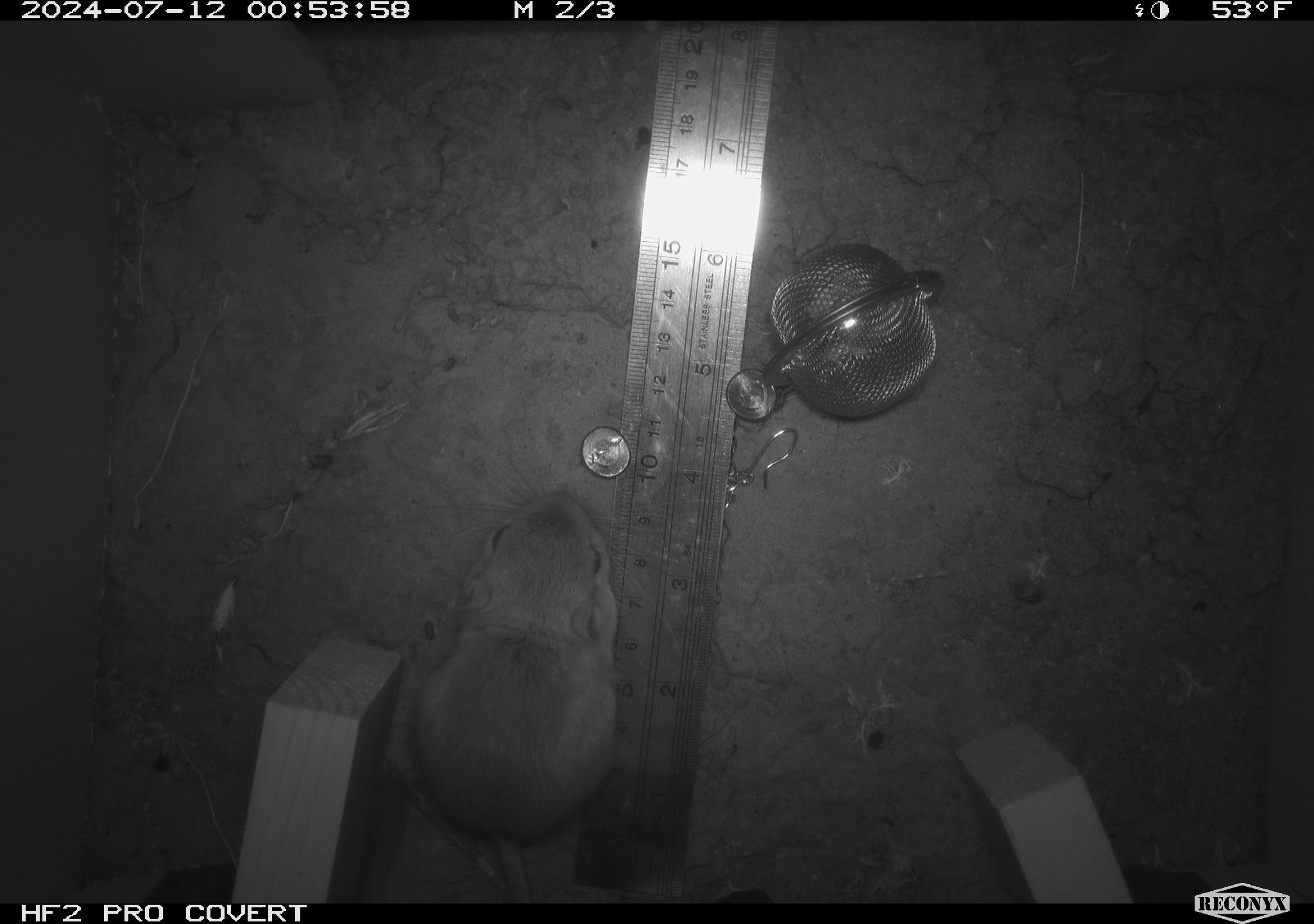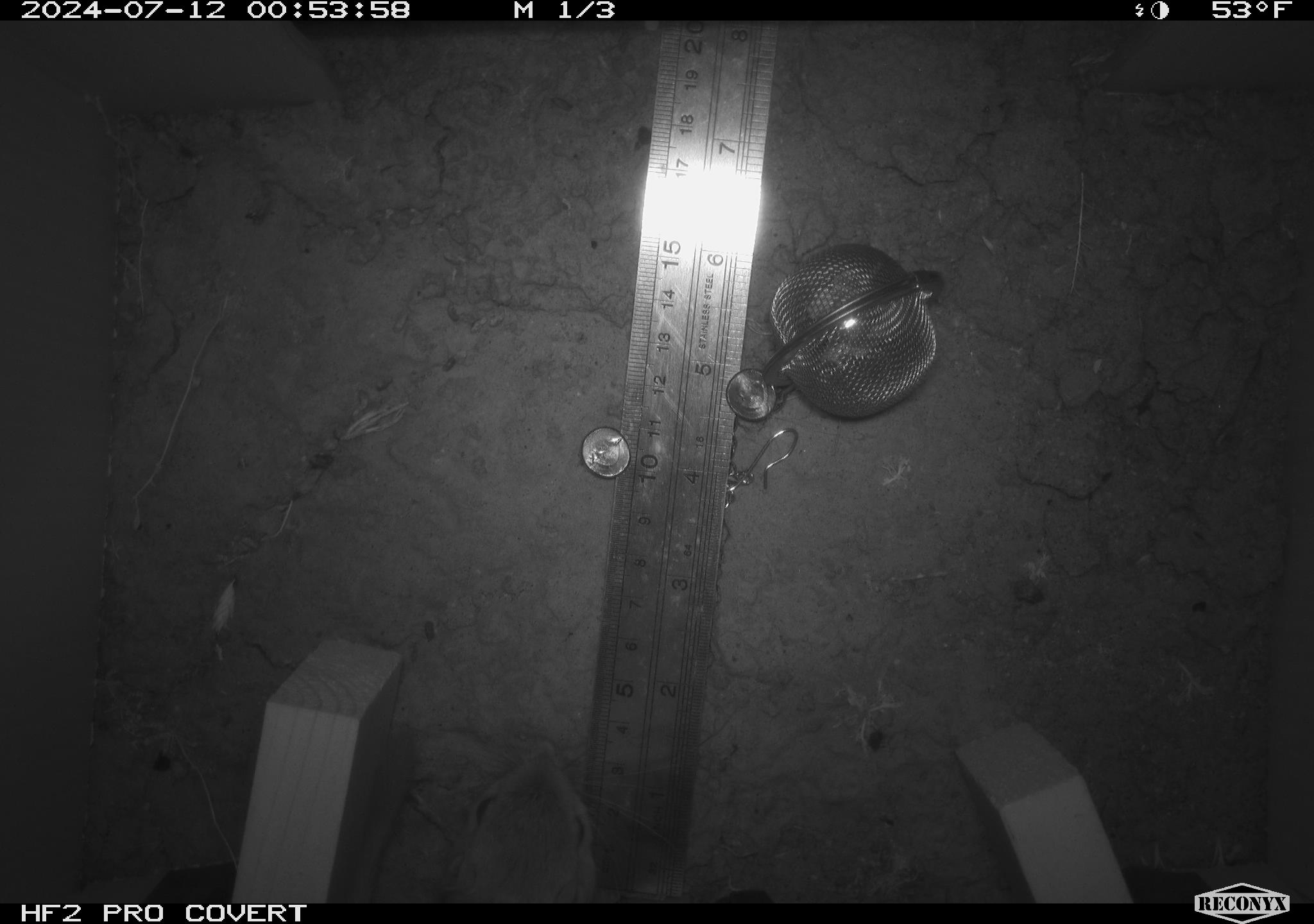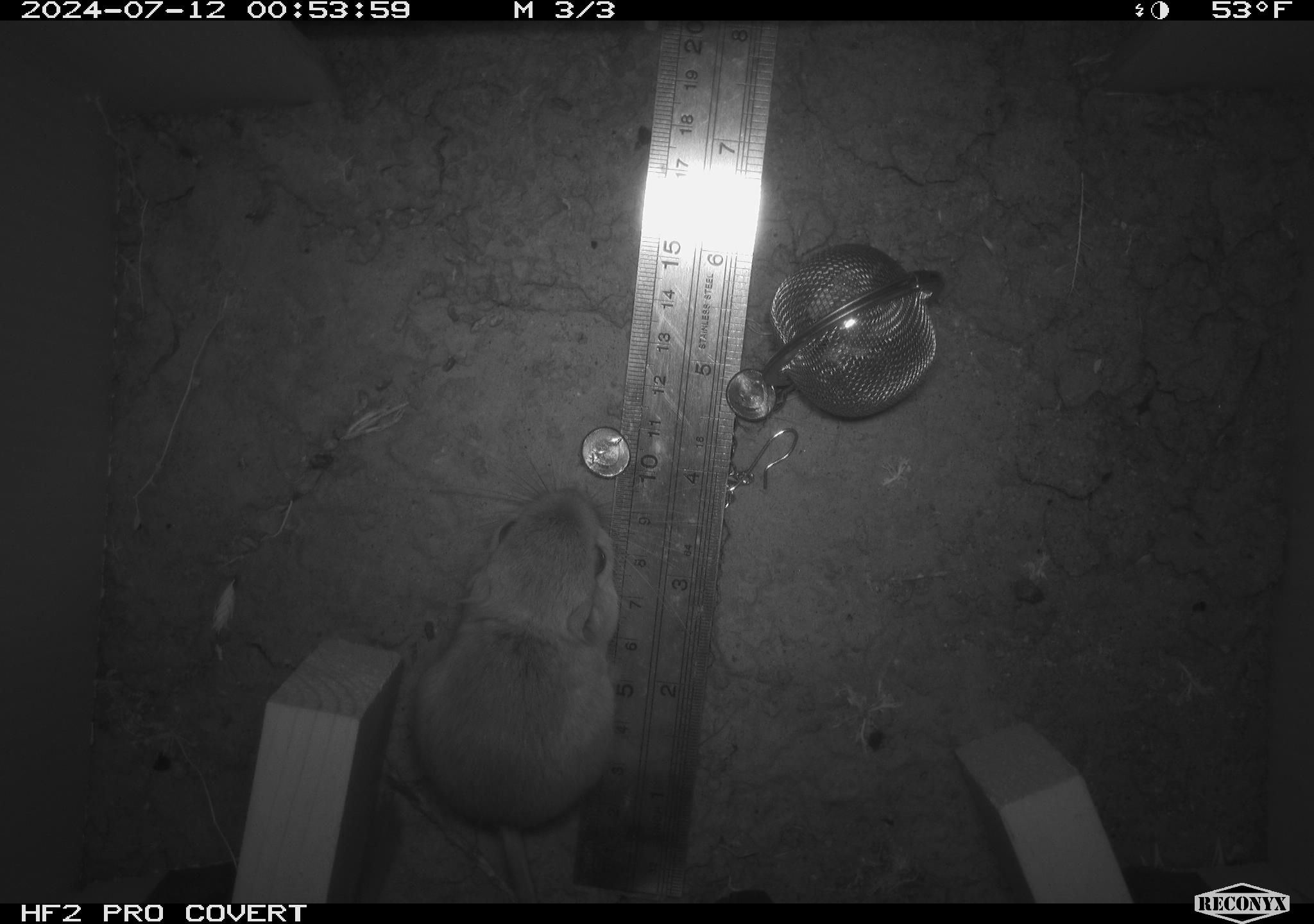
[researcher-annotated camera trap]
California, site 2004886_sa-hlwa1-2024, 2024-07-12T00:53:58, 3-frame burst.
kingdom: Animalia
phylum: Chordata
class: Mammalia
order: Rodentia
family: Heteromyidae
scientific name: Heteromyidae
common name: kangaroo rats and pocket mice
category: heteromyidae family